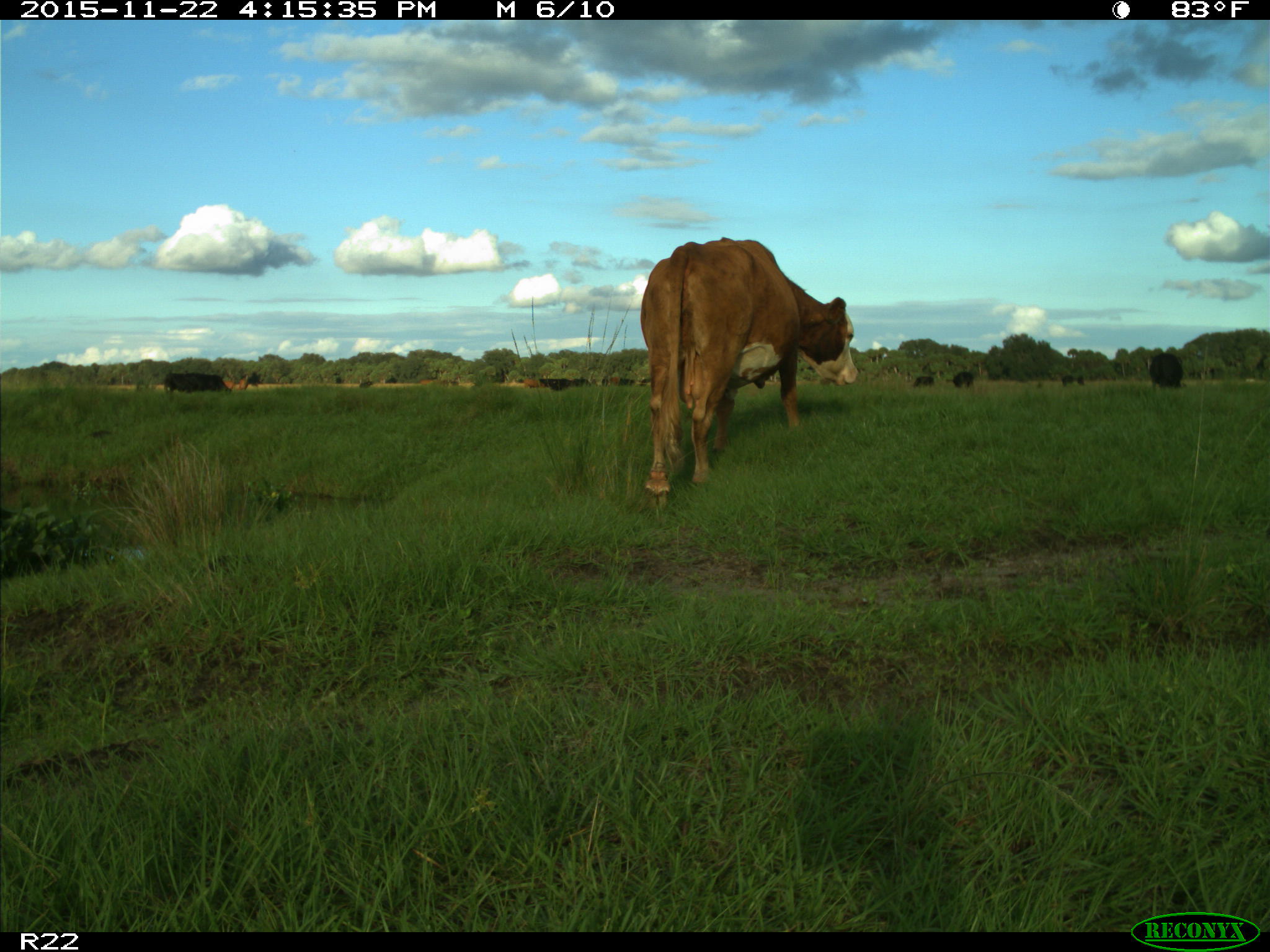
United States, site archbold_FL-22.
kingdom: Animalia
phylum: Chordata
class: Mammalia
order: Artiodactyla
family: Bovidae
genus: Bos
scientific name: Bos taurus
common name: domestic cow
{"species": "Bos taurus (domestic cow)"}